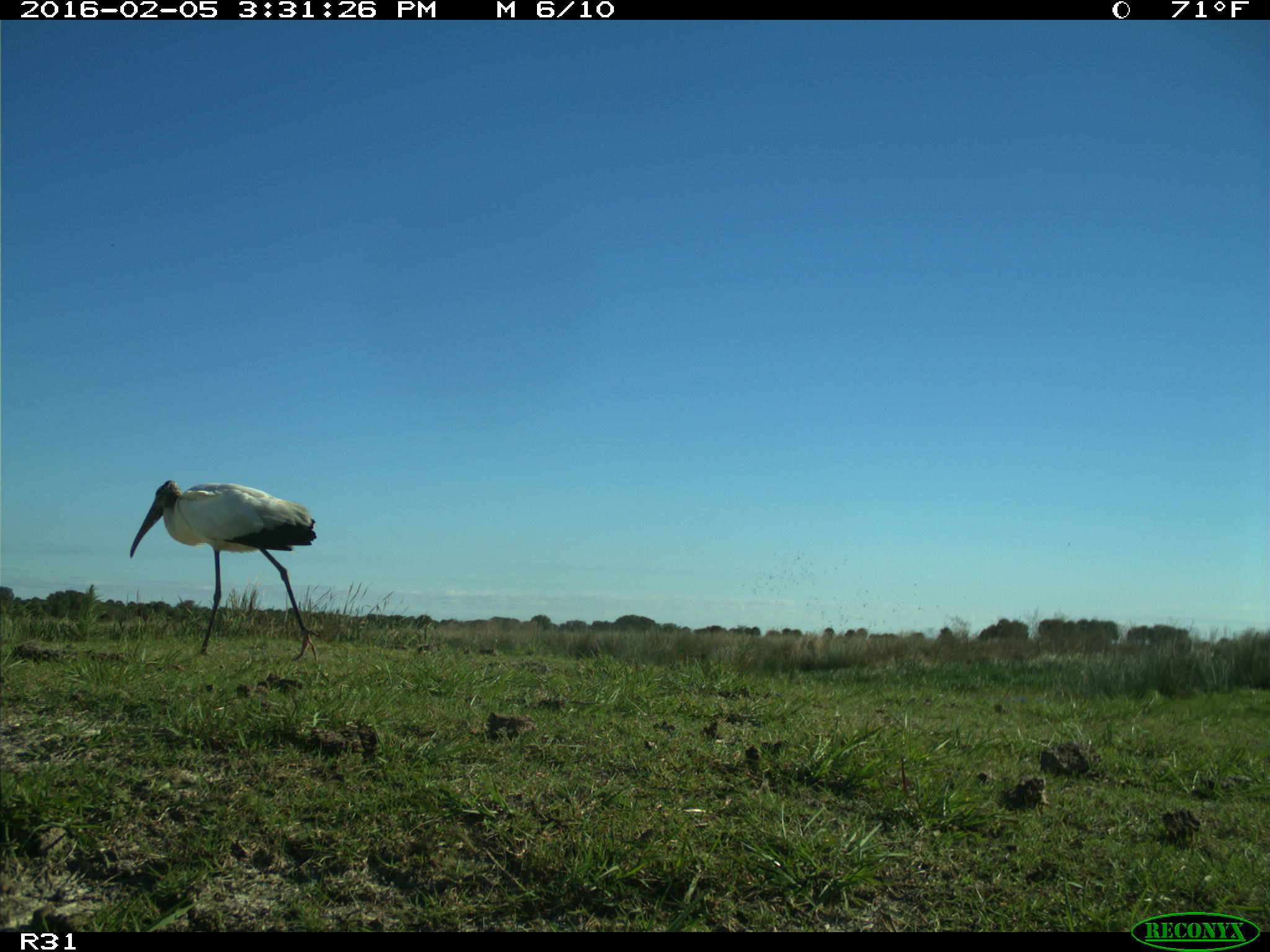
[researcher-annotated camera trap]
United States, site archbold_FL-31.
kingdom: Animalia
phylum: Chordata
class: Aves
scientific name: Aves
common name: birds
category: unidentified bird